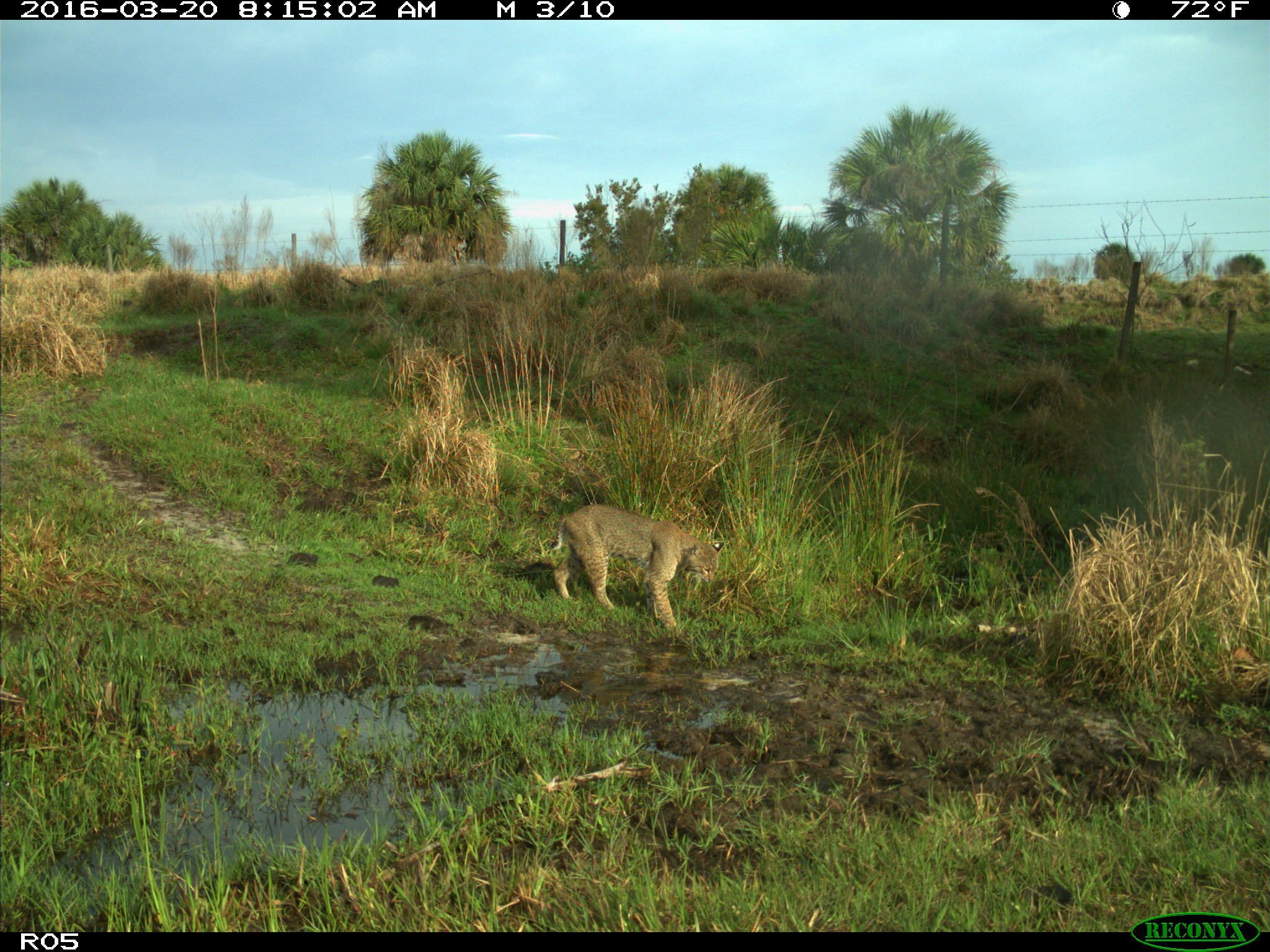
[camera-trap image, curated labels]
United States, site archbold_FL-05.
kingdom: Animalia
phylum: Chordata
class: Mammalia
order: Carnivora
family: Felidae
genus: Lynx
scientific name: Lynx rufus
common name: bobcat